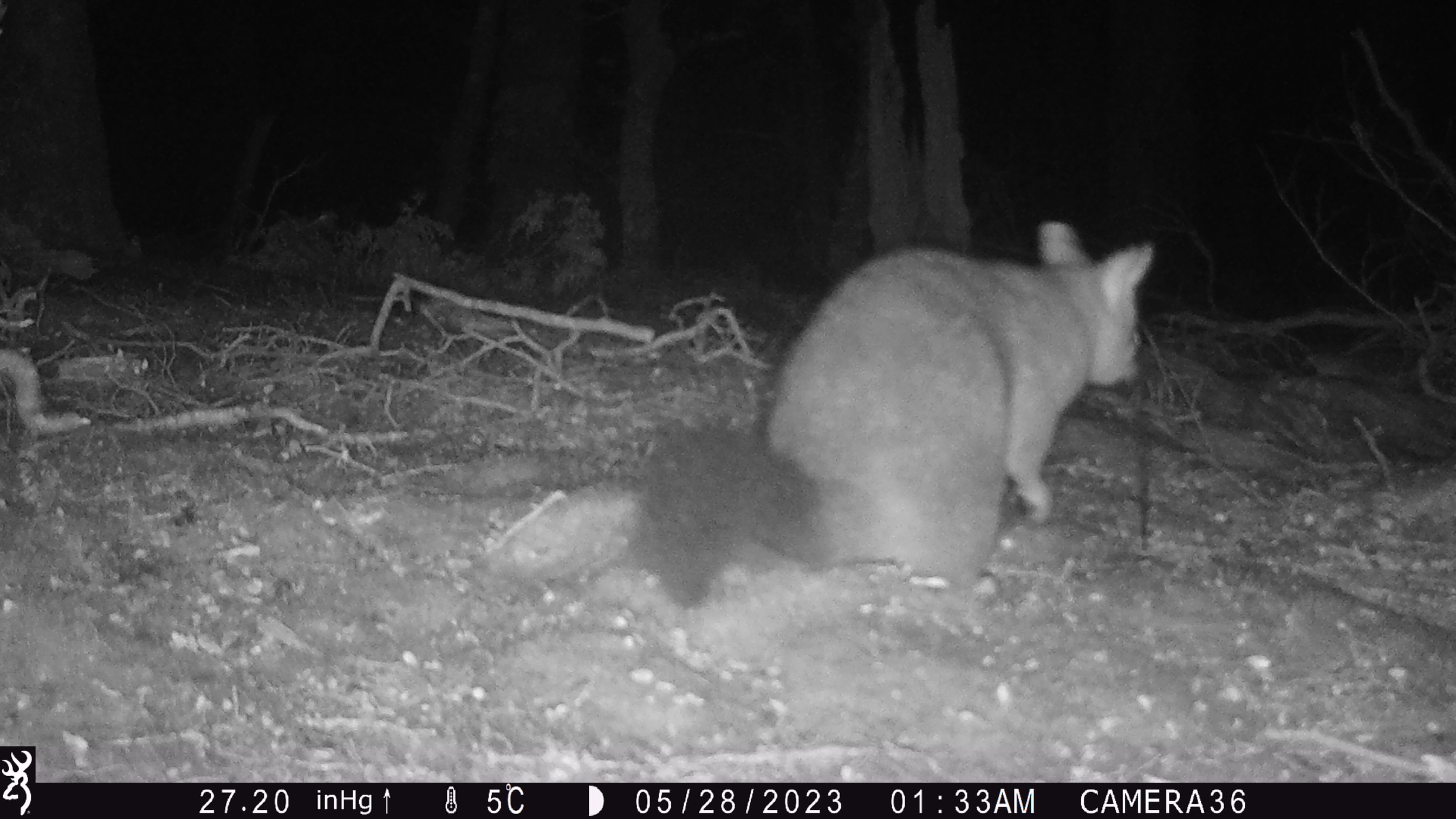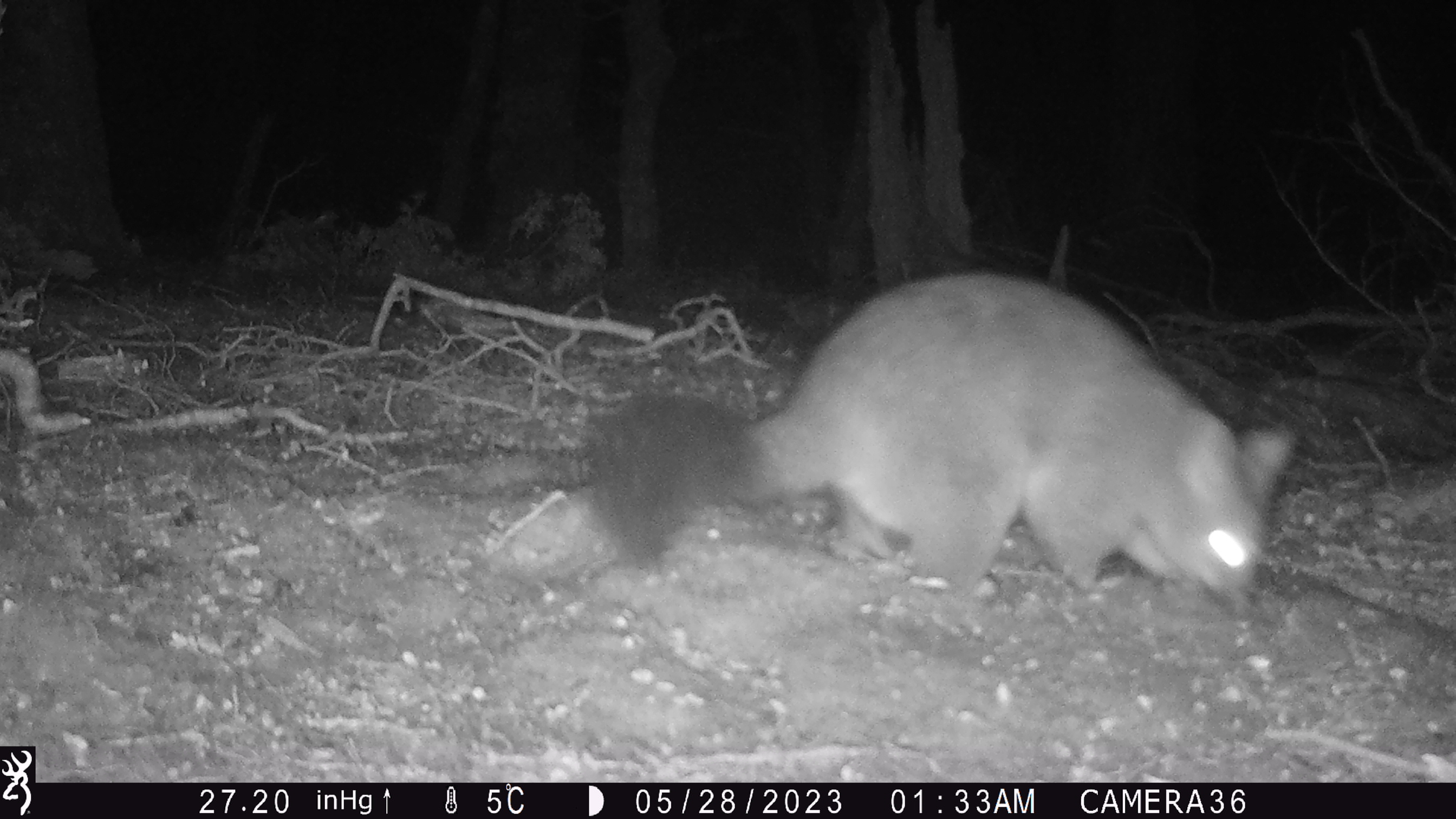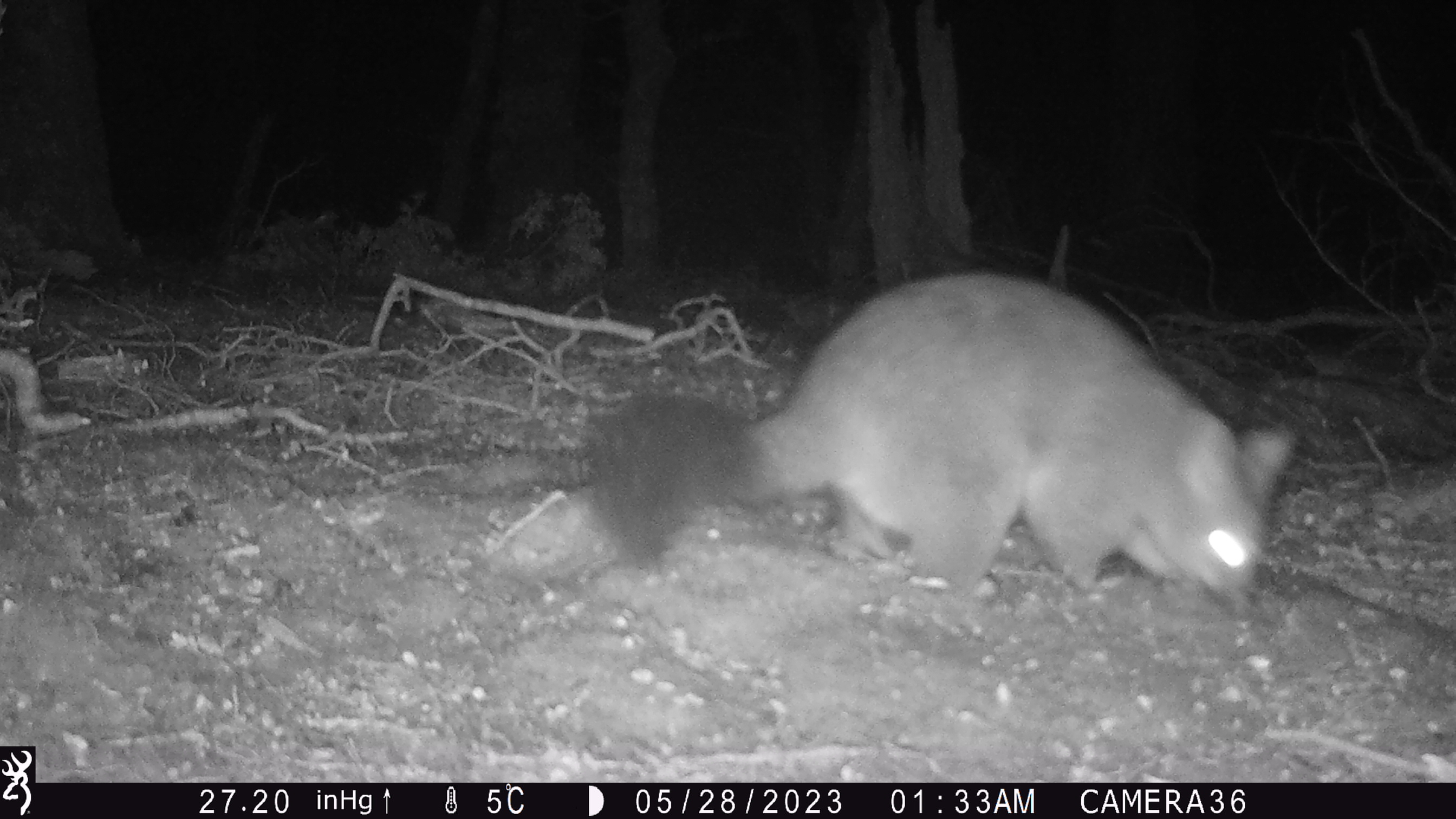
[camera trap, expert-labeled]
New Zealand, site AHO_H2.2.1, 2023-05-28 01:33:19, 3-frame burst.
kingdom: Animalia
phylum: Chordata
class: Mammalia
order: Carnivora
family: Mustelidae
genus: Mustela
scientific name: Mustela erminea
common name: stoat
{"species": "stoat (Mustela erminea)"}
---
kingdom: Animalia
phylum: Chordata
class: Mammalia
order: Diprotodontia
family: Phalangeridae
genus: Trichosurus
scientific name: Trichosurus vulpecula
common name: common brushtail possum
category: possum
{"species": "possum (common brushtail possum) (Trichosurus vulpecula)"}